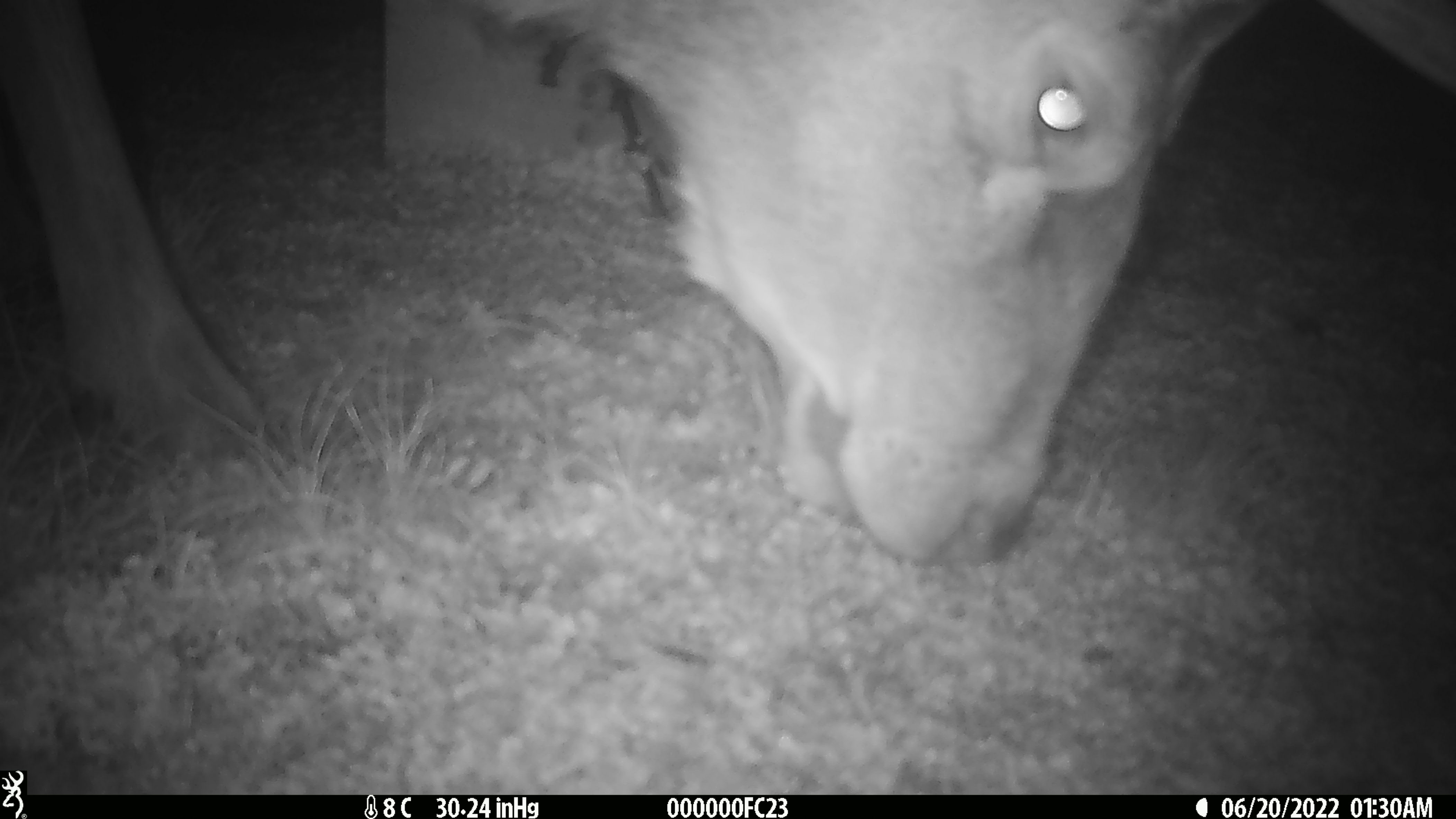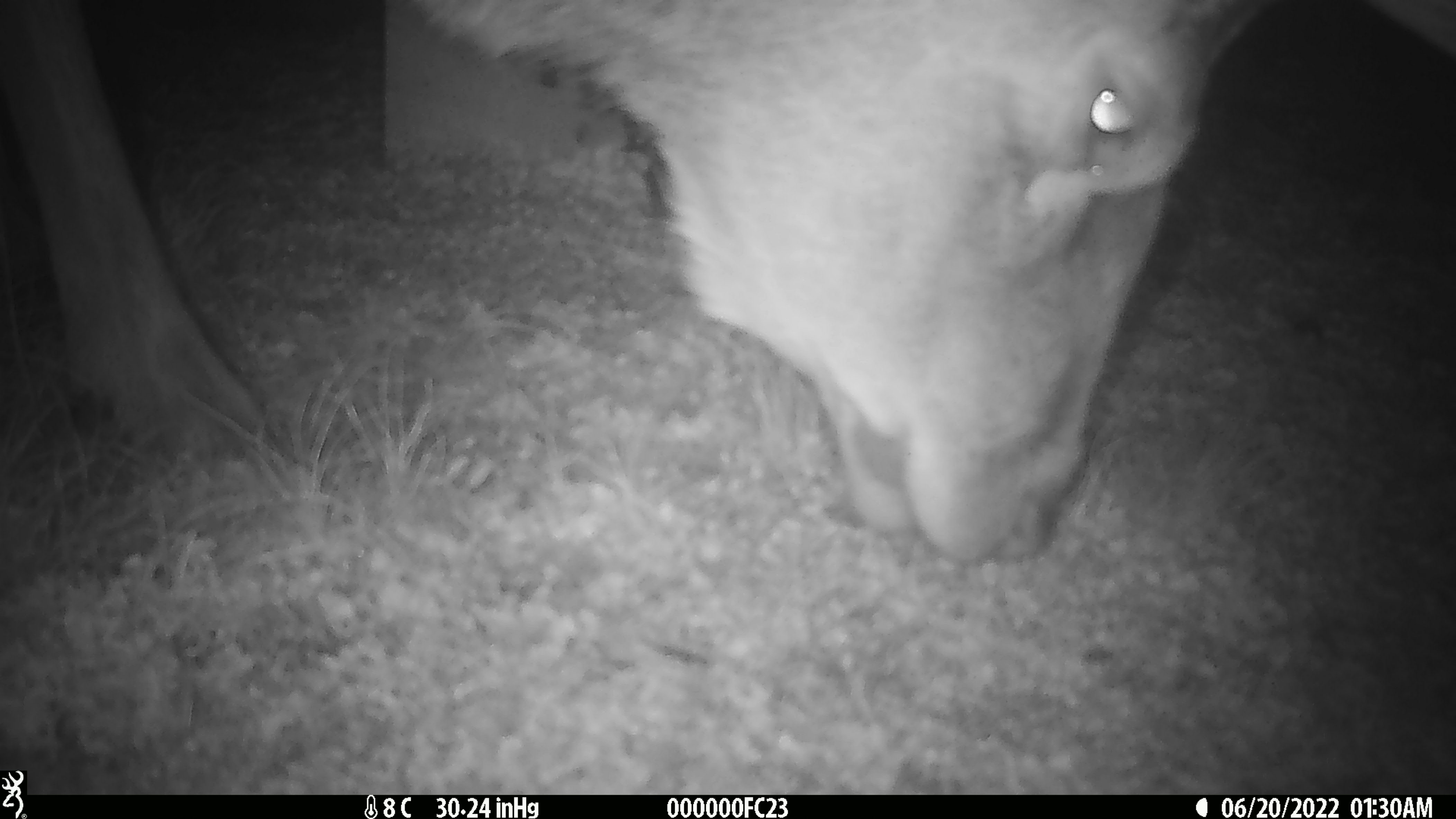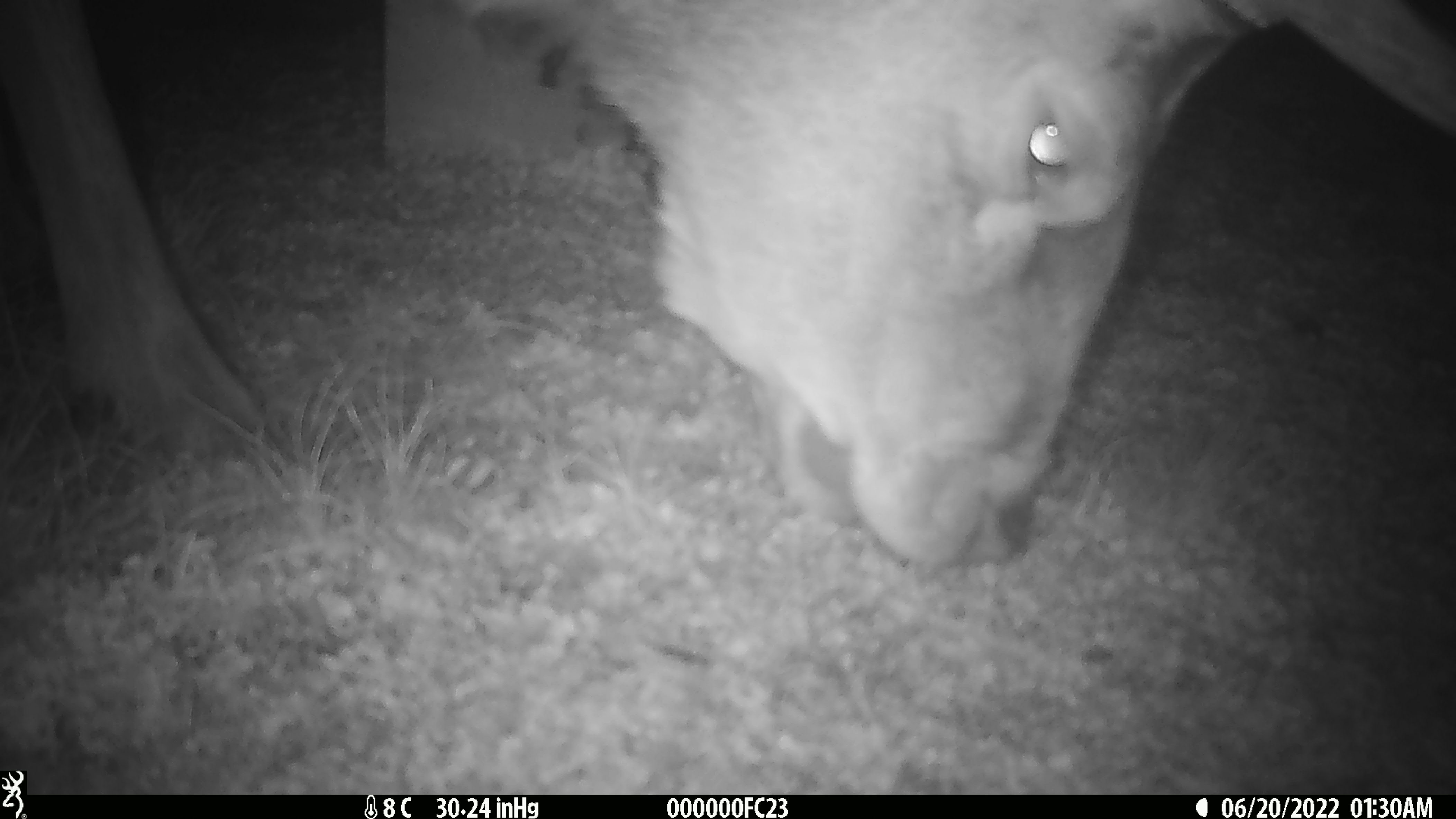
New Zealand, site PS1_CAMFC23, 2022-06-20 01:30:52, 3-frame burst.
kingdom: Animalia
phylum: Chordata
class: Mammalia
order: Artiodactyla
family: Cervidae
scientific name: Cervidae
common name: deer